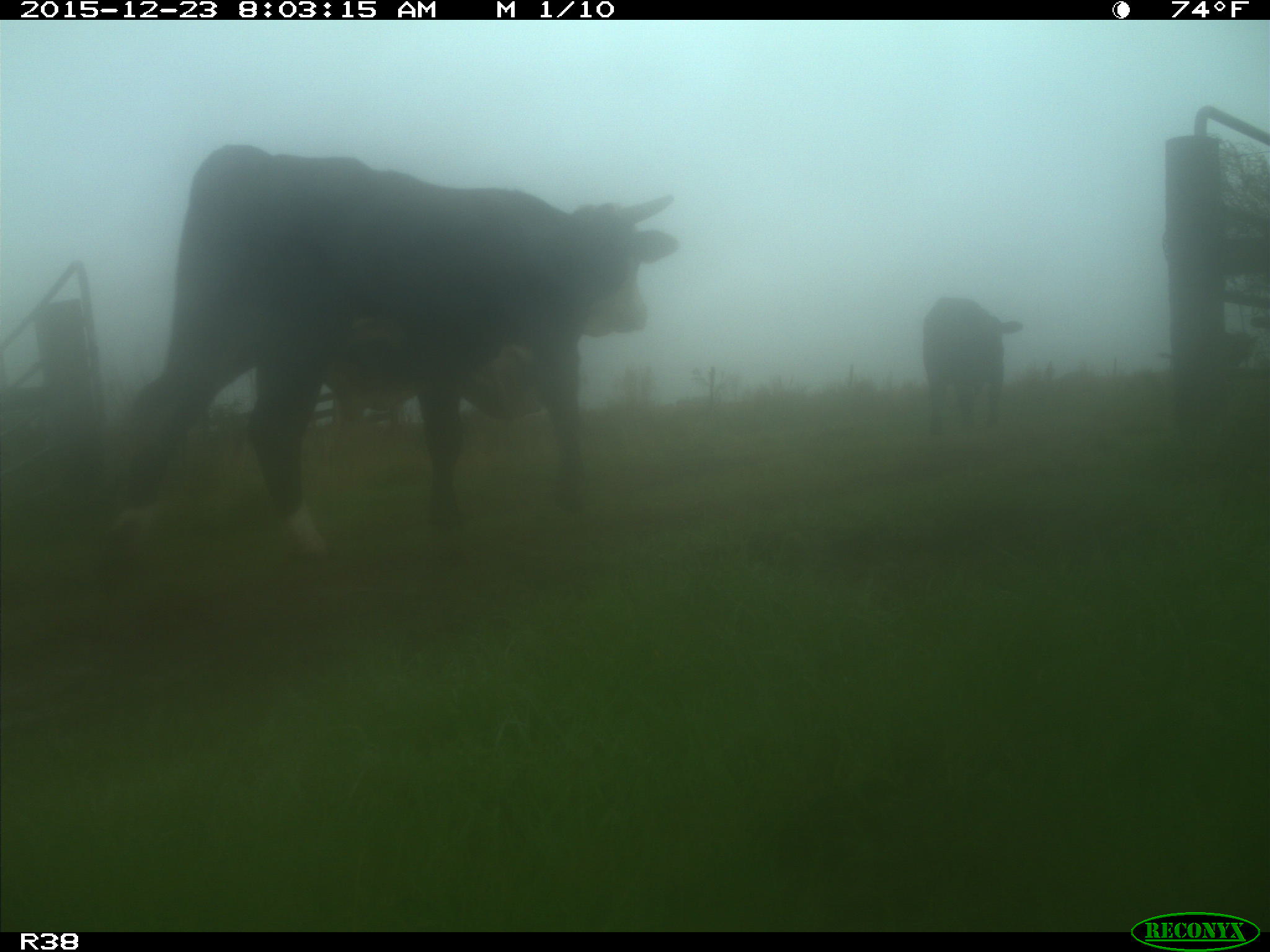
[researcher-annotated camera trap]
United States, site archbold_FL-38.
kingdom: Animalia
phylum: Chordata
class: Mammalia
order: Artiodactyla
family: Bovidae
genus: Bos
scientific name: Bos taurus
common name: domestic cow